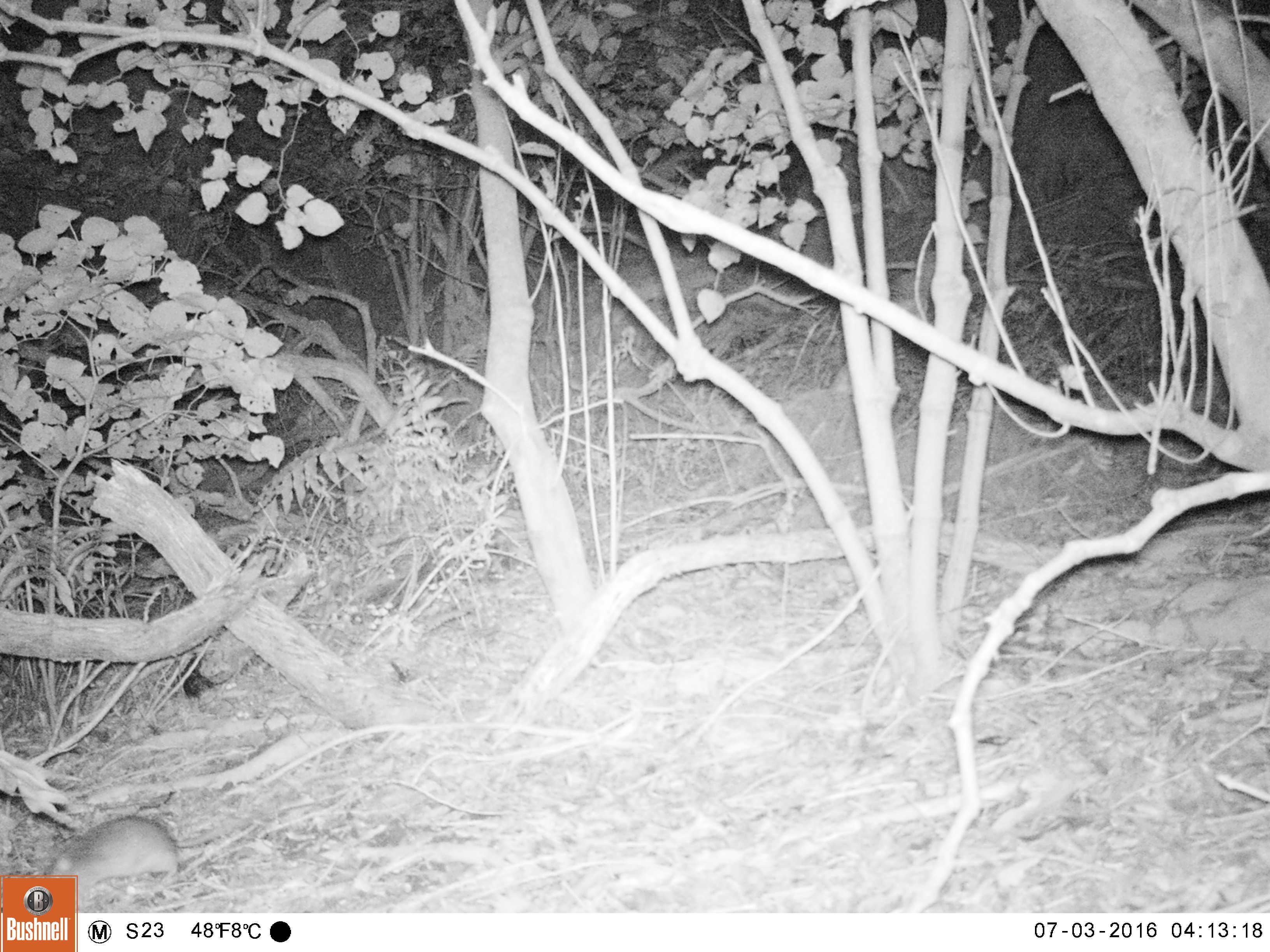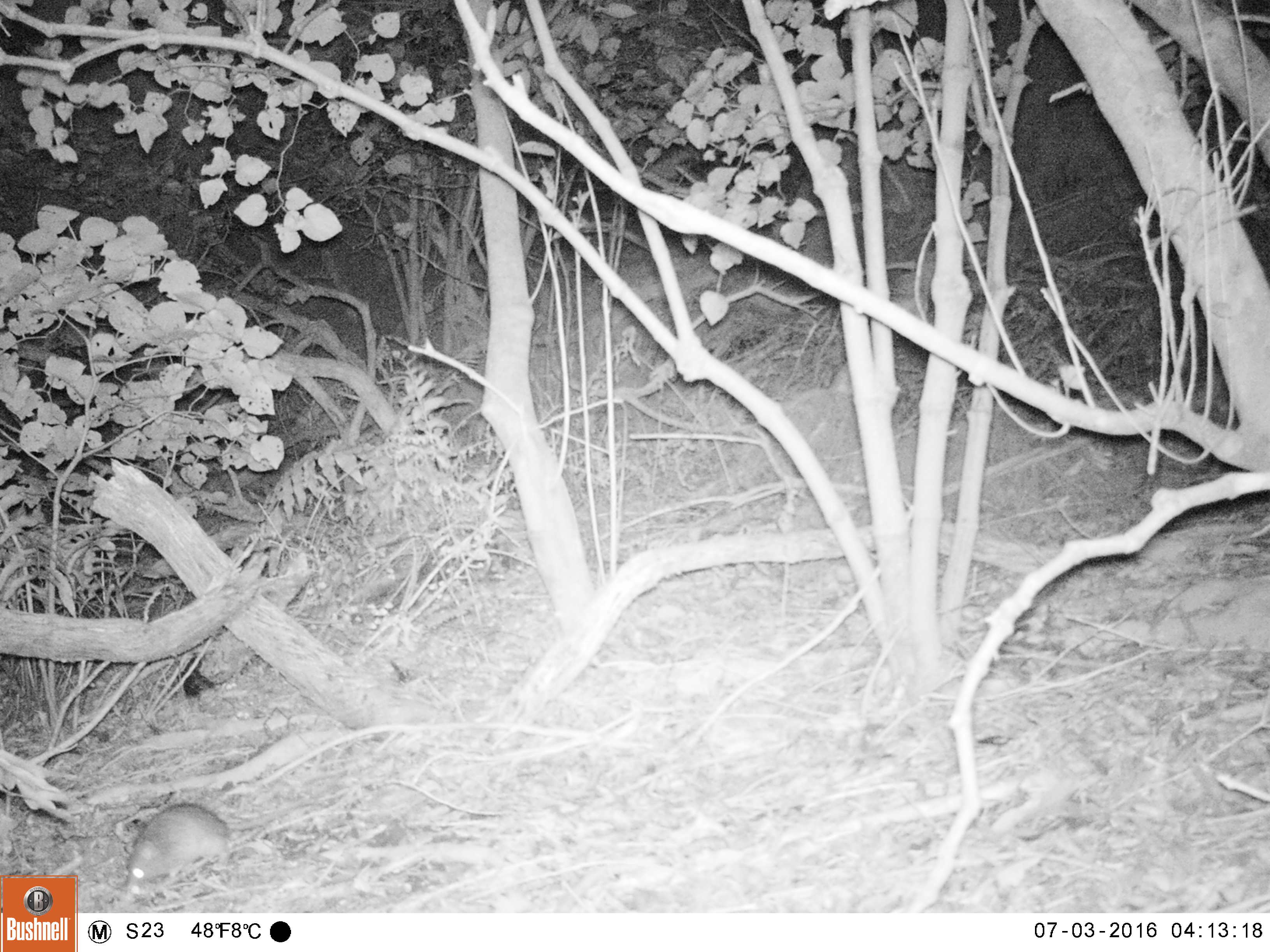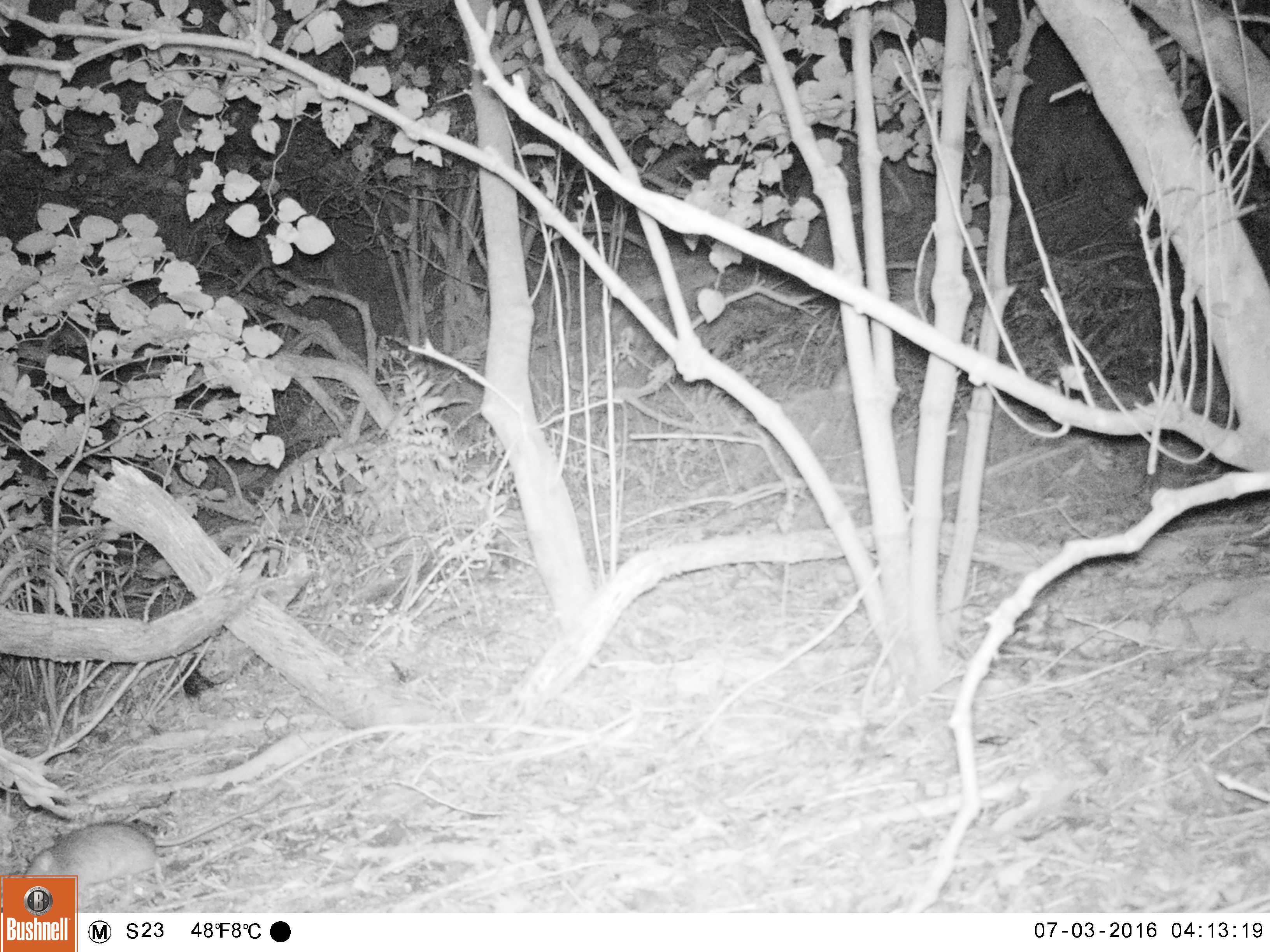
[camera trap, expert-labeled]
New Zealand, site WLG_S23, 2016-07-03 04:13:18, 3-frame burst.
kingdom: Animalia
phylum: Chordata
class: Mammalia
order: Rodentia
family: Muridae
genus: Rattus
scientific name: Rattus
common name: rat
Rat (Rattus).